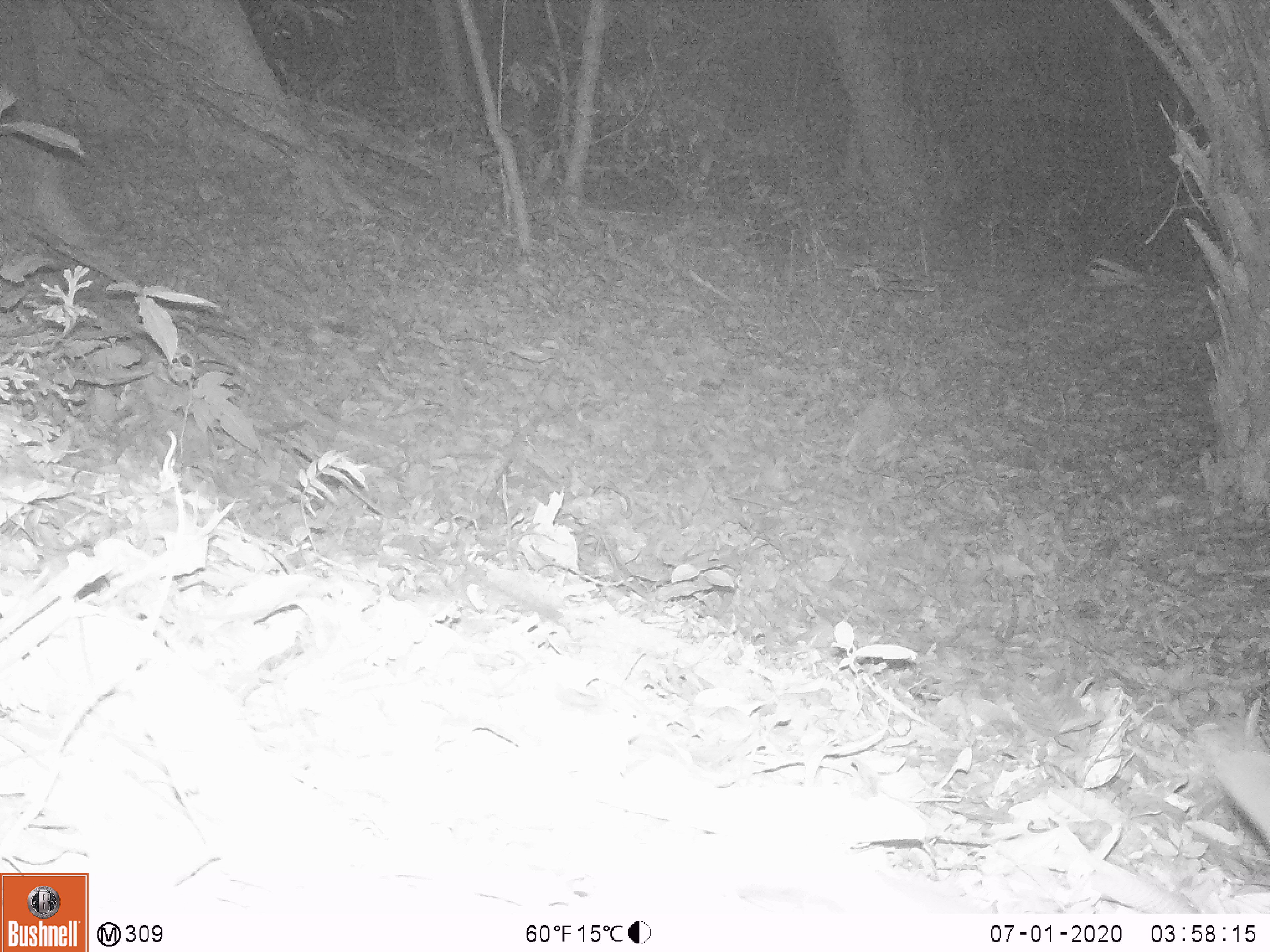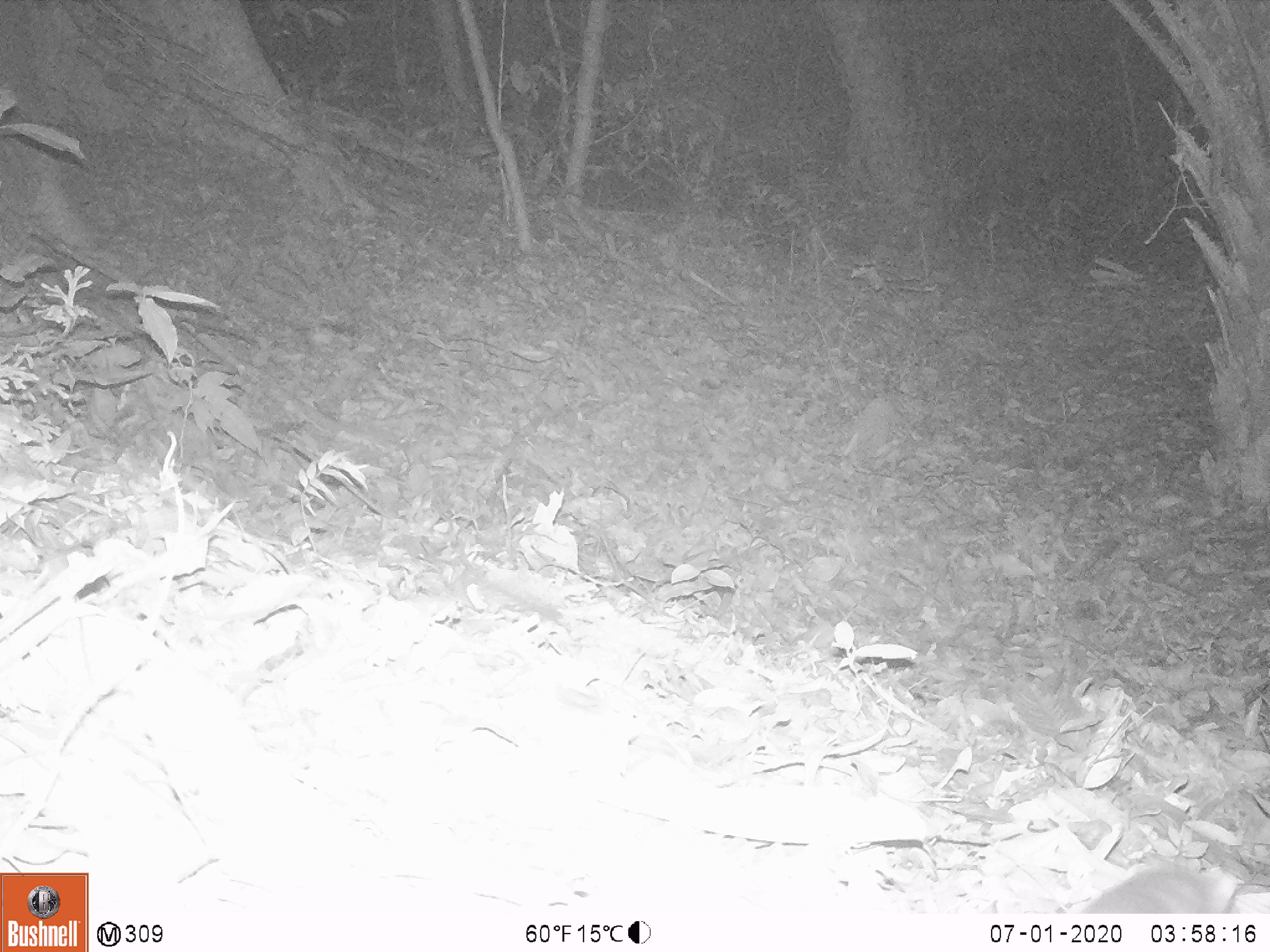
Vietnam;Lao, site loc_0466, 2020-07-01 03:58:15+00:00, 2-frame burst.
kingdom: Animalia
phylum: Chordata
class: Mammalia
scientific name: Mammalia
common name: mammal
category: unidentified small mammal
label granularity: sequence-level